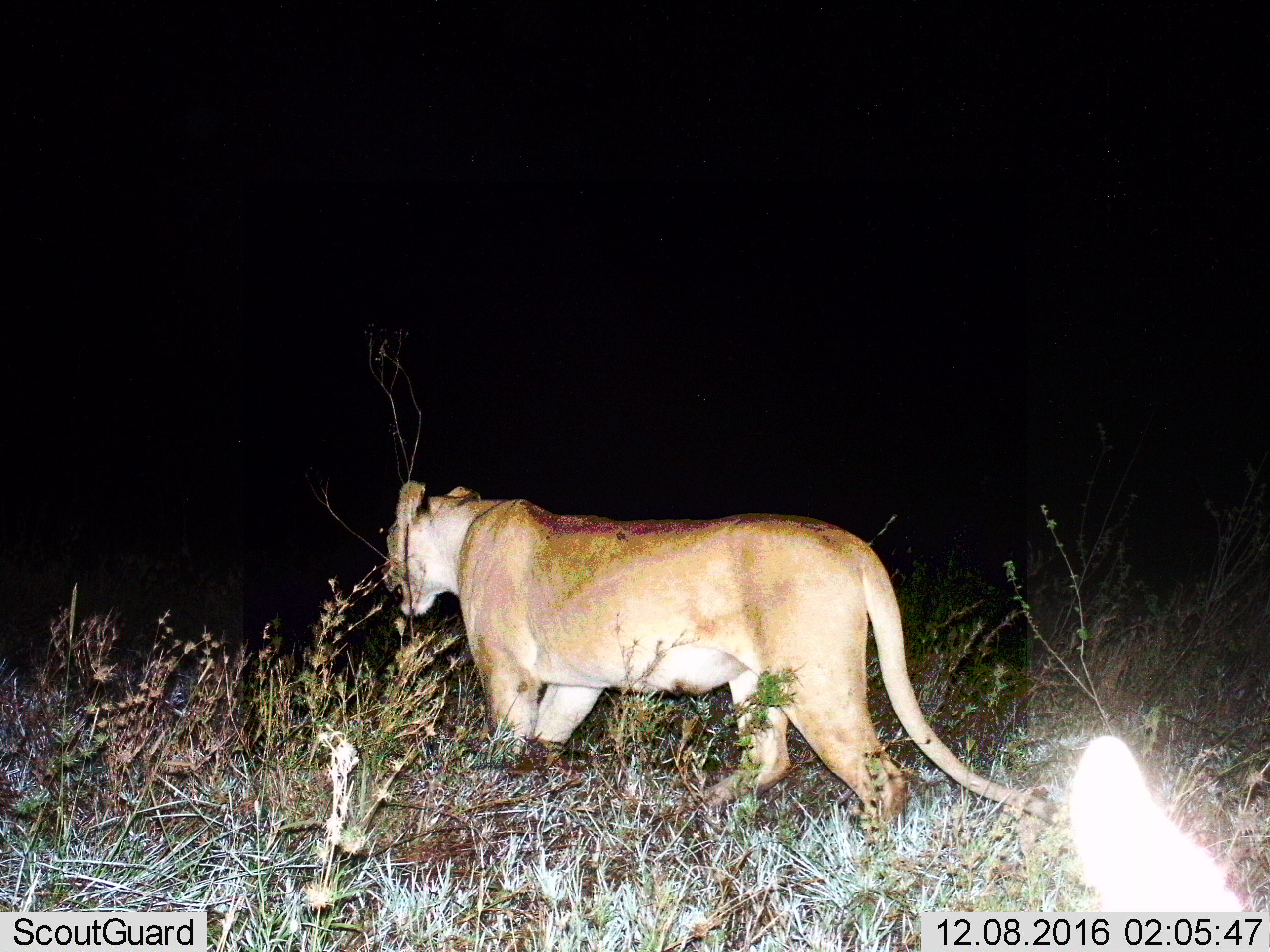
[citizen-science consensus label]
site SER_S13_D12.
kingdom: Animalia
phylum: Chordata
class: Mammalia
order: Carnivora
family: Felidae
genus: Panthera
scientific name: Panthera leo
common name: lion female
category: lionfemale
Lionfemale (lion female) (Panthera leo), count 1. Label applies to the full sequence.